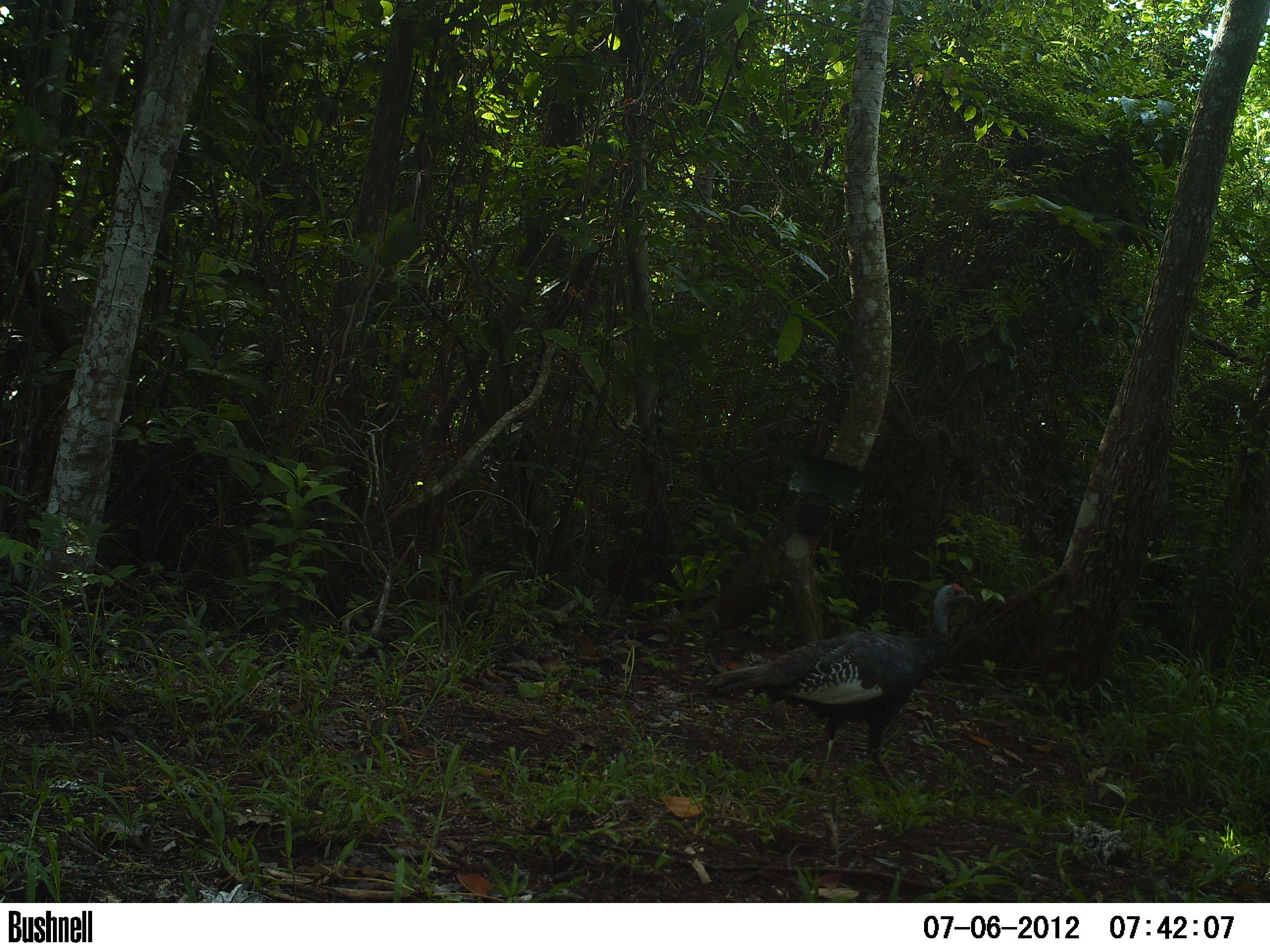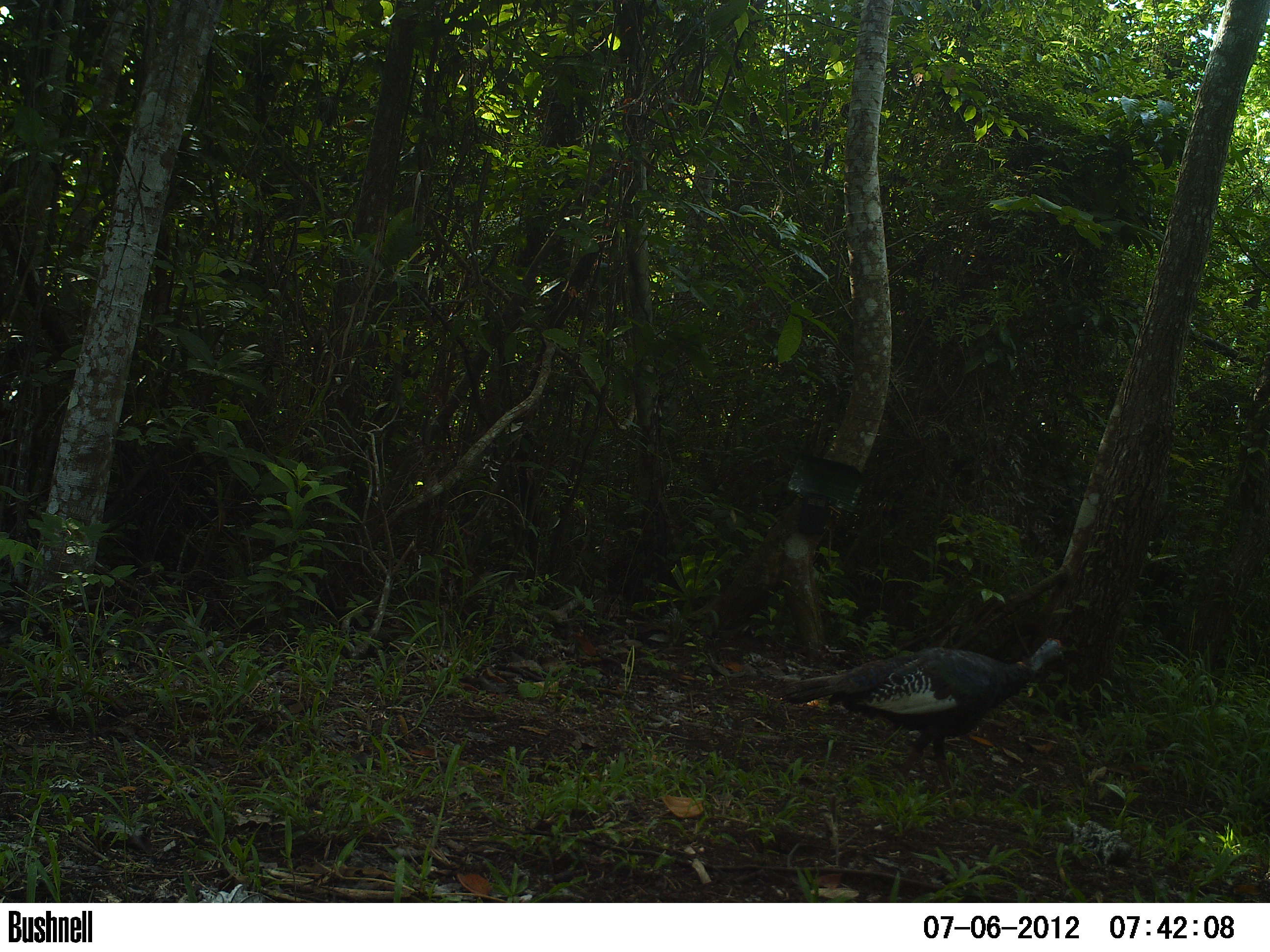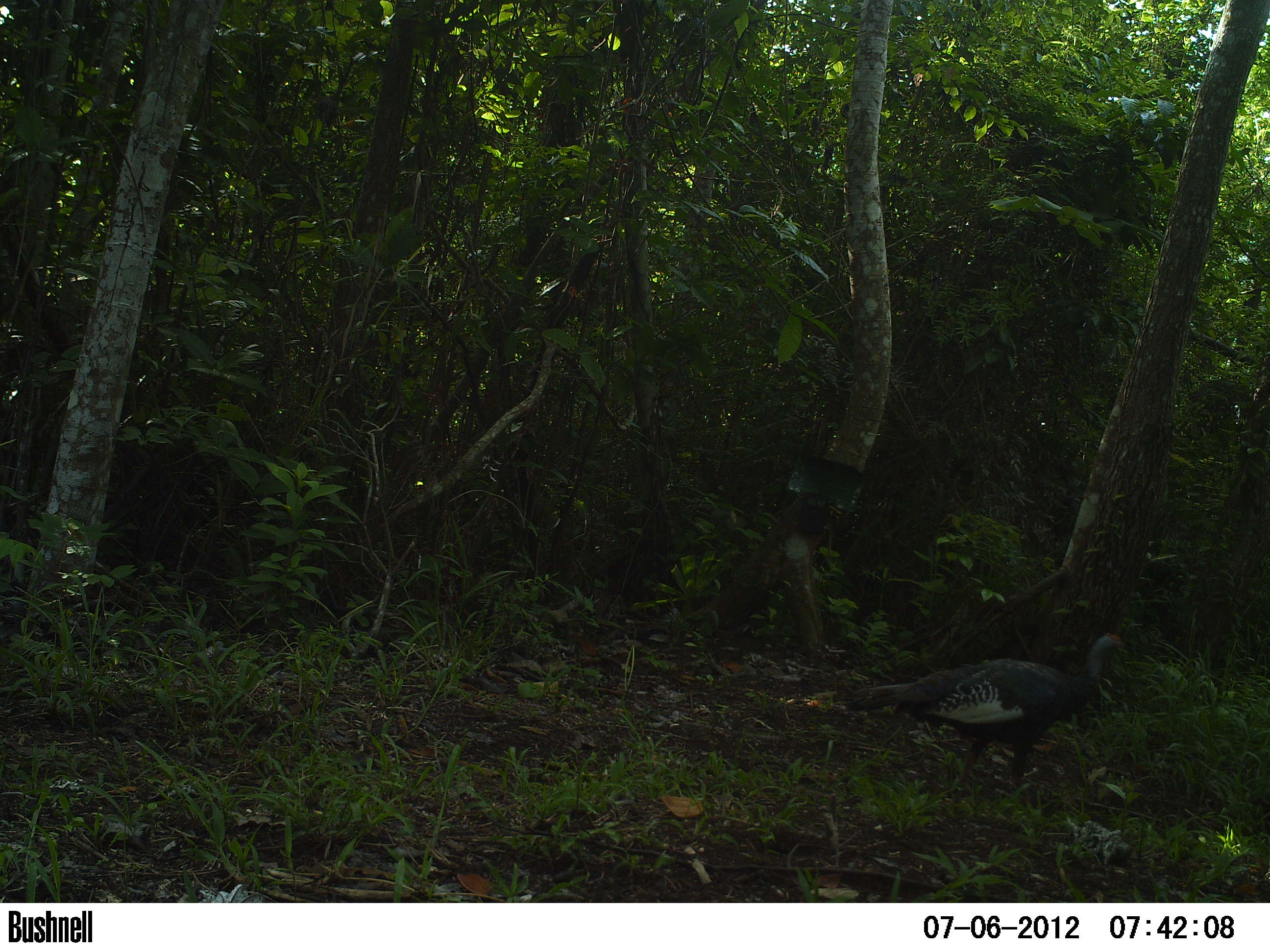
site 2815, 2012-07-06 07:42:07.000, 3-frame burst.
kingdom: Animalia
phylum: Chordata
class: Aves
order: Galliformes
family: Phasianidae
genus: Meleagris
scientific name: Meleagris ocellata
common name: ocellated turkey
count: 1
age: adult